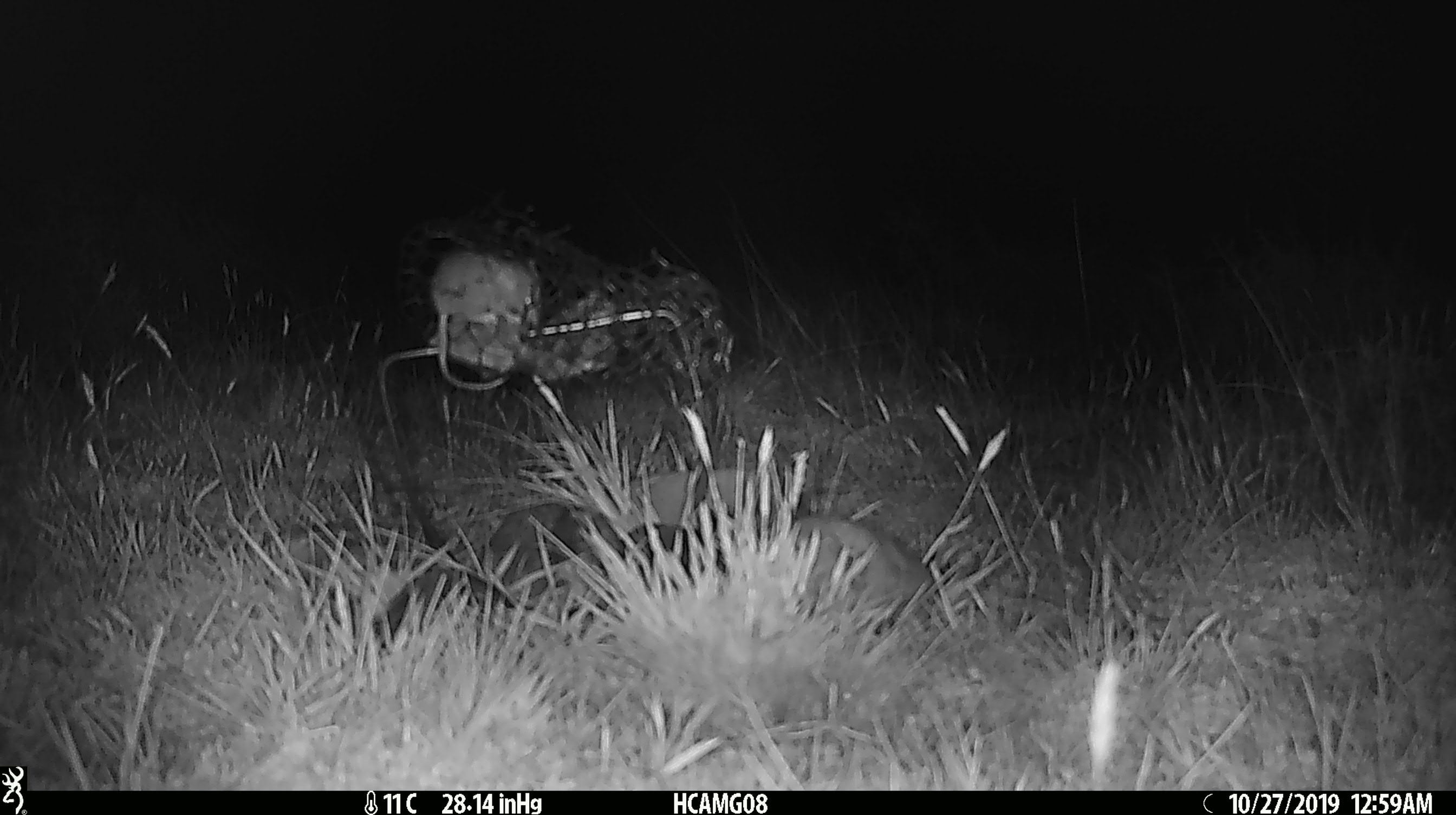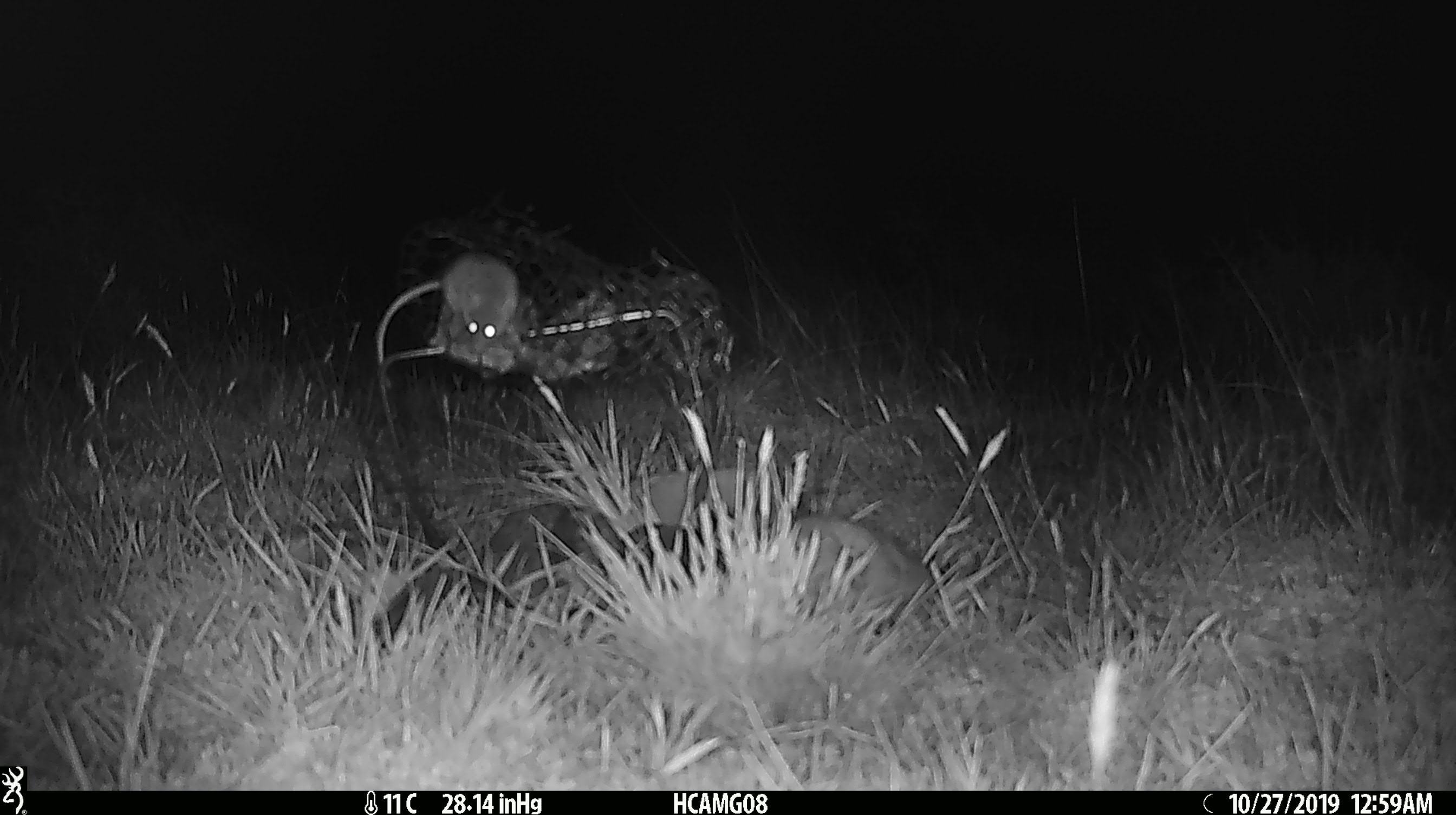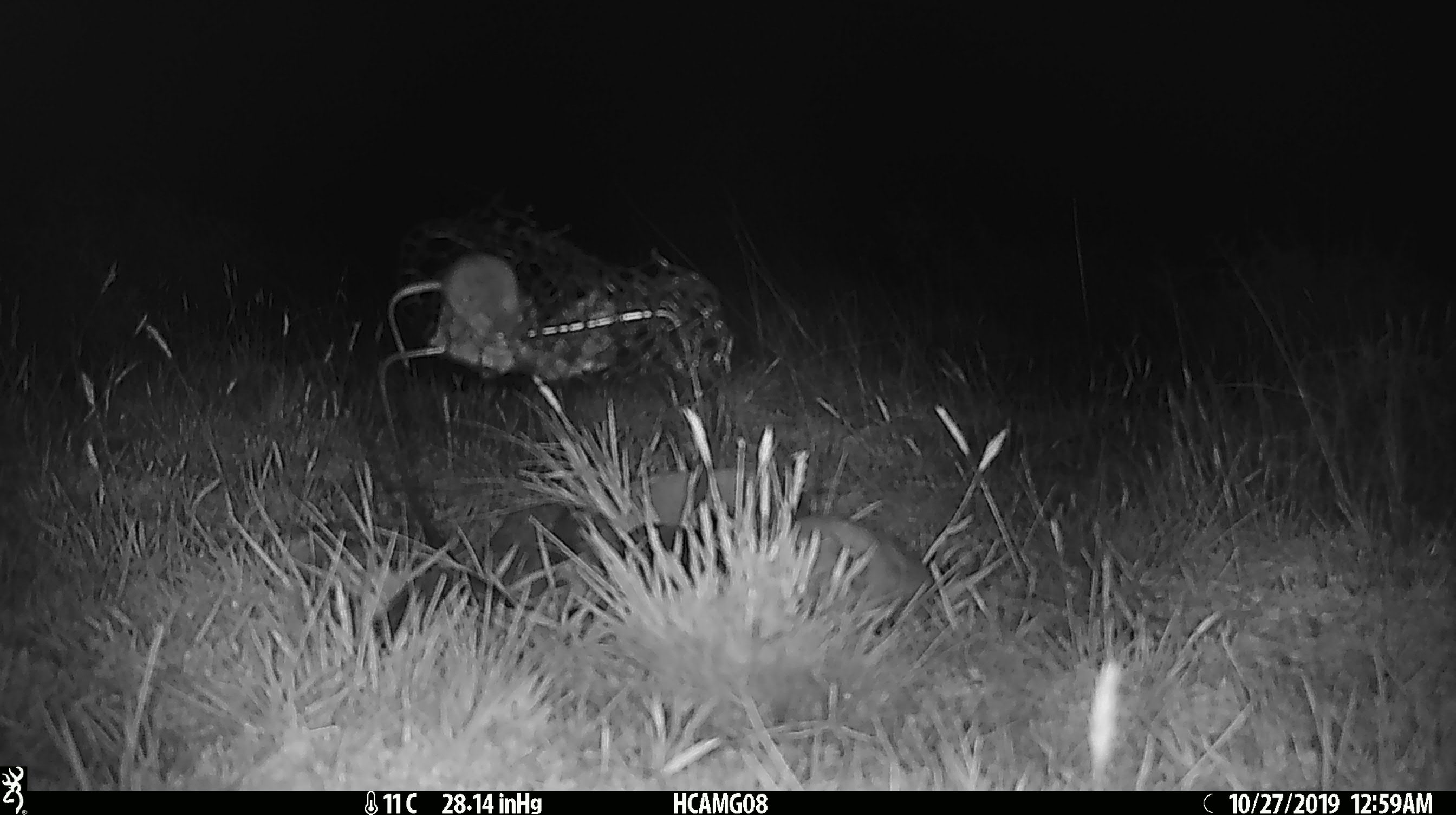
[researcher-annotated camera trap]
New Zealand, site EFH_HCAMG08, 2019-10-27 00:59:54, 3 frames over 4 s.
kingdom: Animalia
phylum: Chordata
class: Mammalia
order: Rodentia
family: Muridae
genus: Mus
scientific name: Mus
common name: mouse